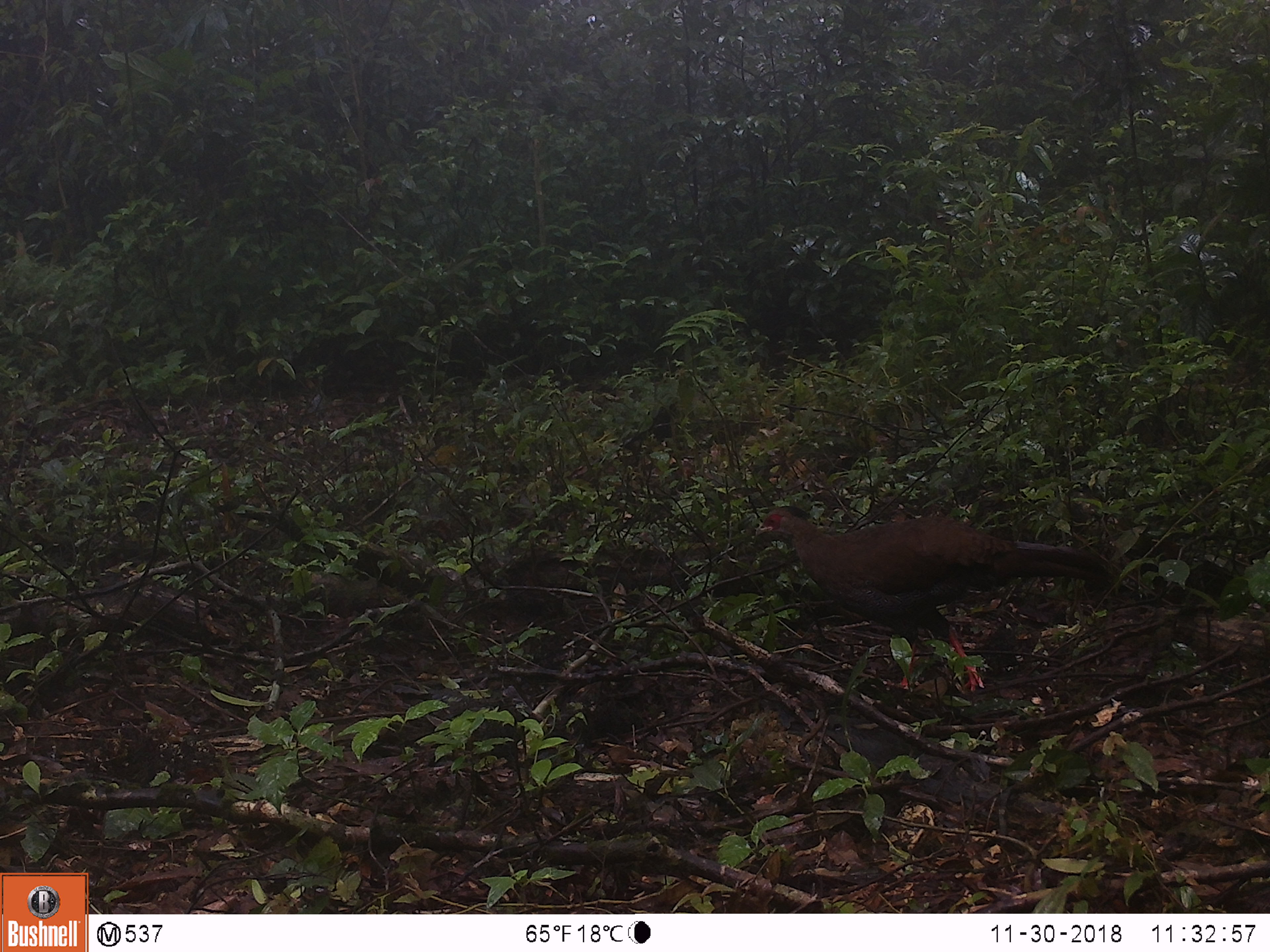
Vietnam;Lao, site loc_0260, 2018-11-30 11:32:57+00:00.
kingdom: Animalia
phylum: Chordata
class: Aves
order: Galliformes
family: Phasianidae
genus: Lophura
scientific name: Lophura nycthemera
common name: silver pheasant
Silver pheasant (Lophura nycthemera). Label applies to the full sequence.